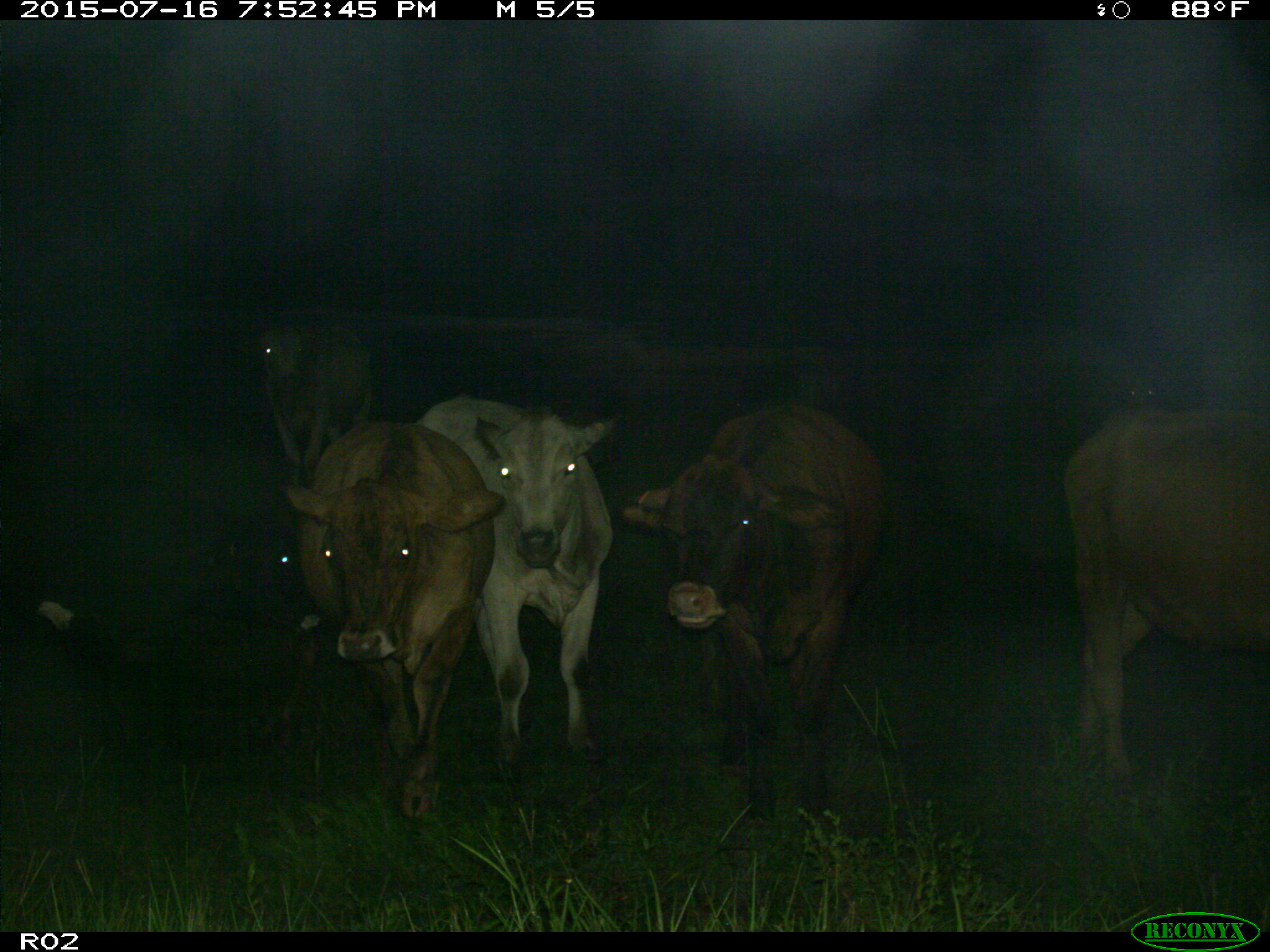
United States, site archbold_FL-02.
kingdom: Animalia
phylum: Chordata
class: Mammalia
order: Artiodactyla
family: Bovidae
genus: Bos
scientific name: Bos taurus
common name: domestic cow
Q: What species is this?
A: Bos taurus (domestic cow).